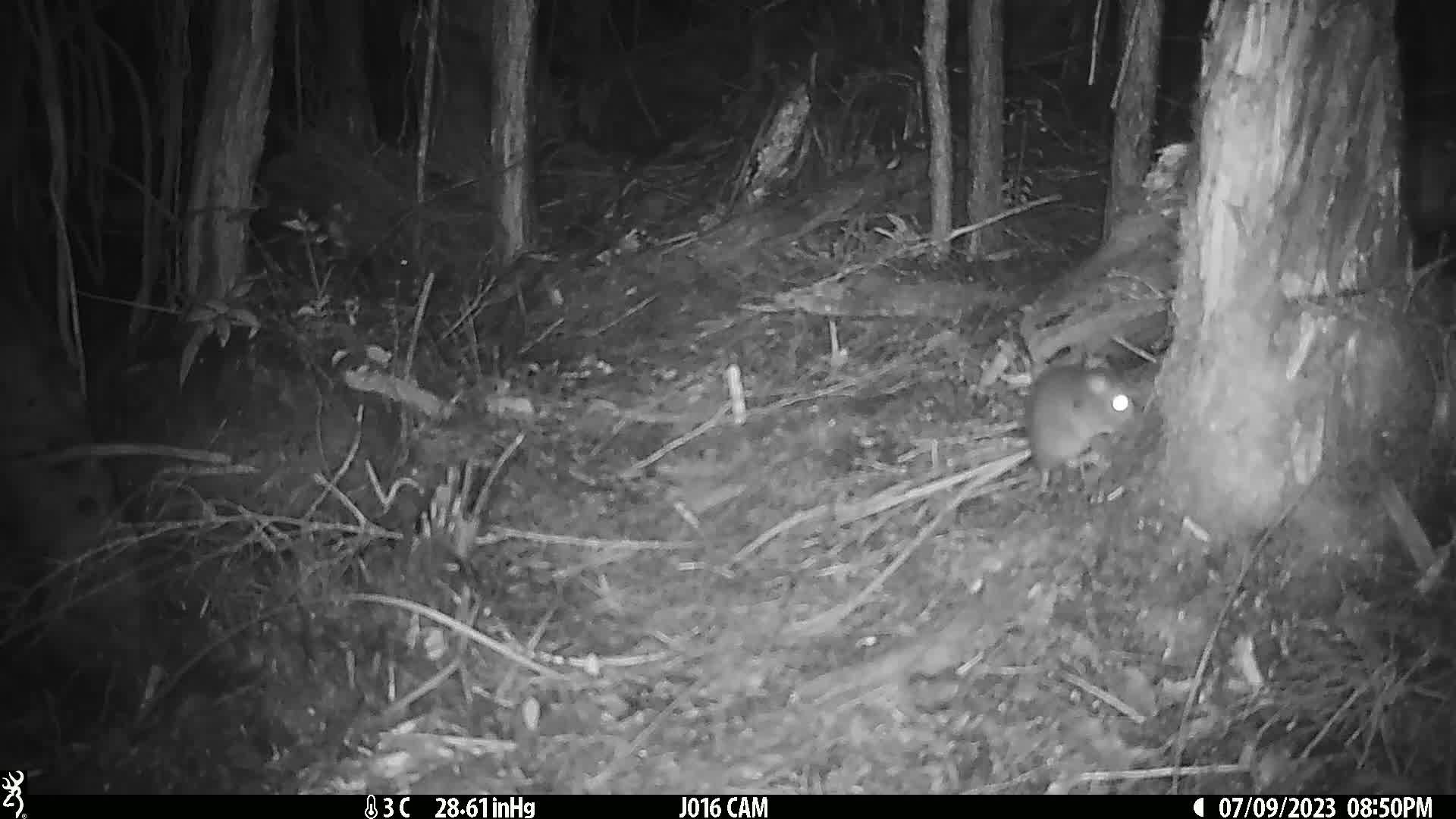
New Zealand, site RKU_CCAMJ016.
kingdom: Animalia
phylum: Chordata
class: Mammalia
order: Rodentia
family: Muridae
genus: Rattus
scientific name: Rattus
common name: rat